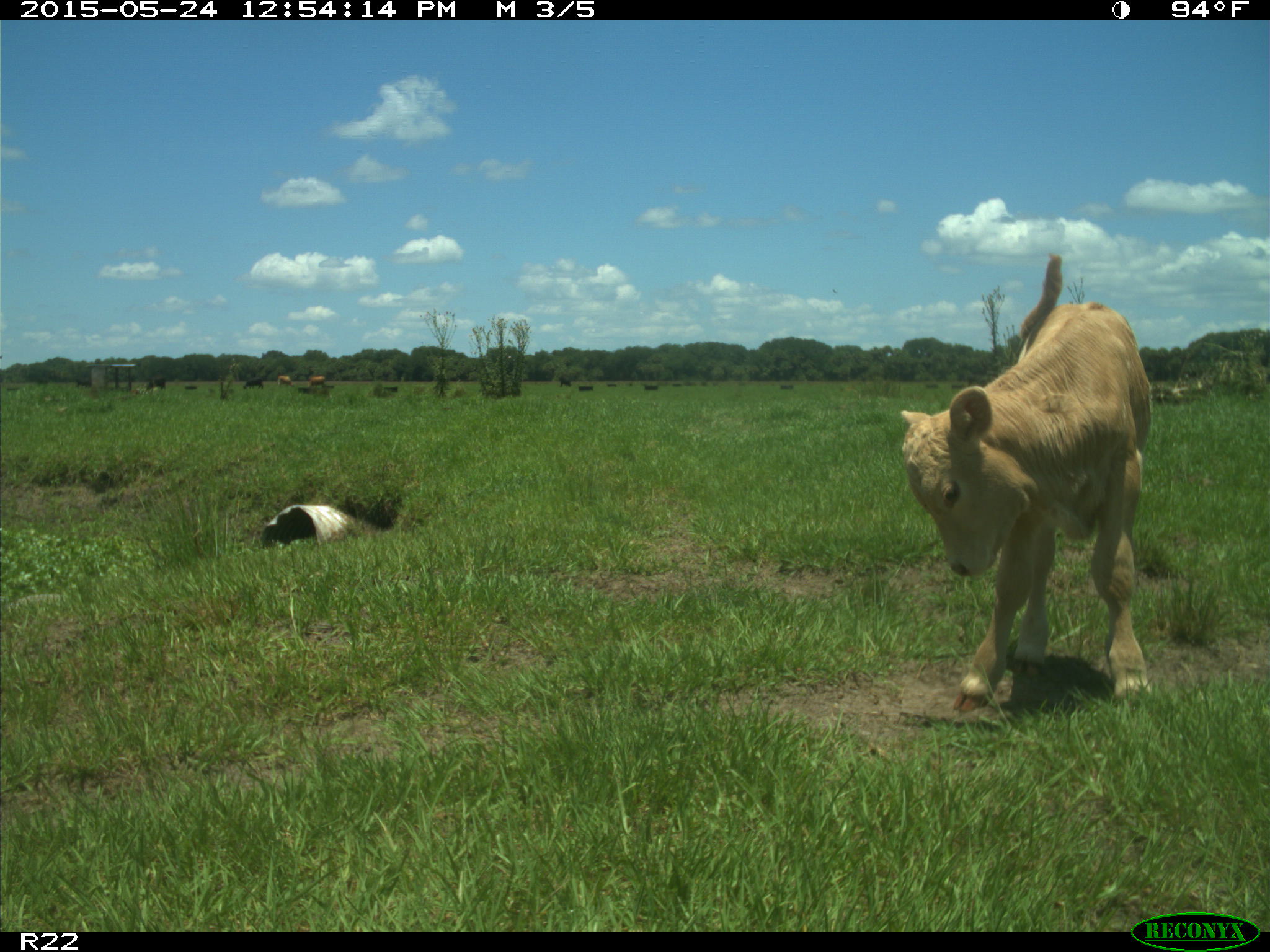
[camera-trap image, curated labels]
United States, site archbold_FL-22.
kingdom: Animalia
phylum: Chordata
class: Mammalia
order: Artiodactyla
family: Bovidae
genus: Bos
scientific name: Bos taurus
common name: domestic cow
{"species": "Bos taurus (domestic cow)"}